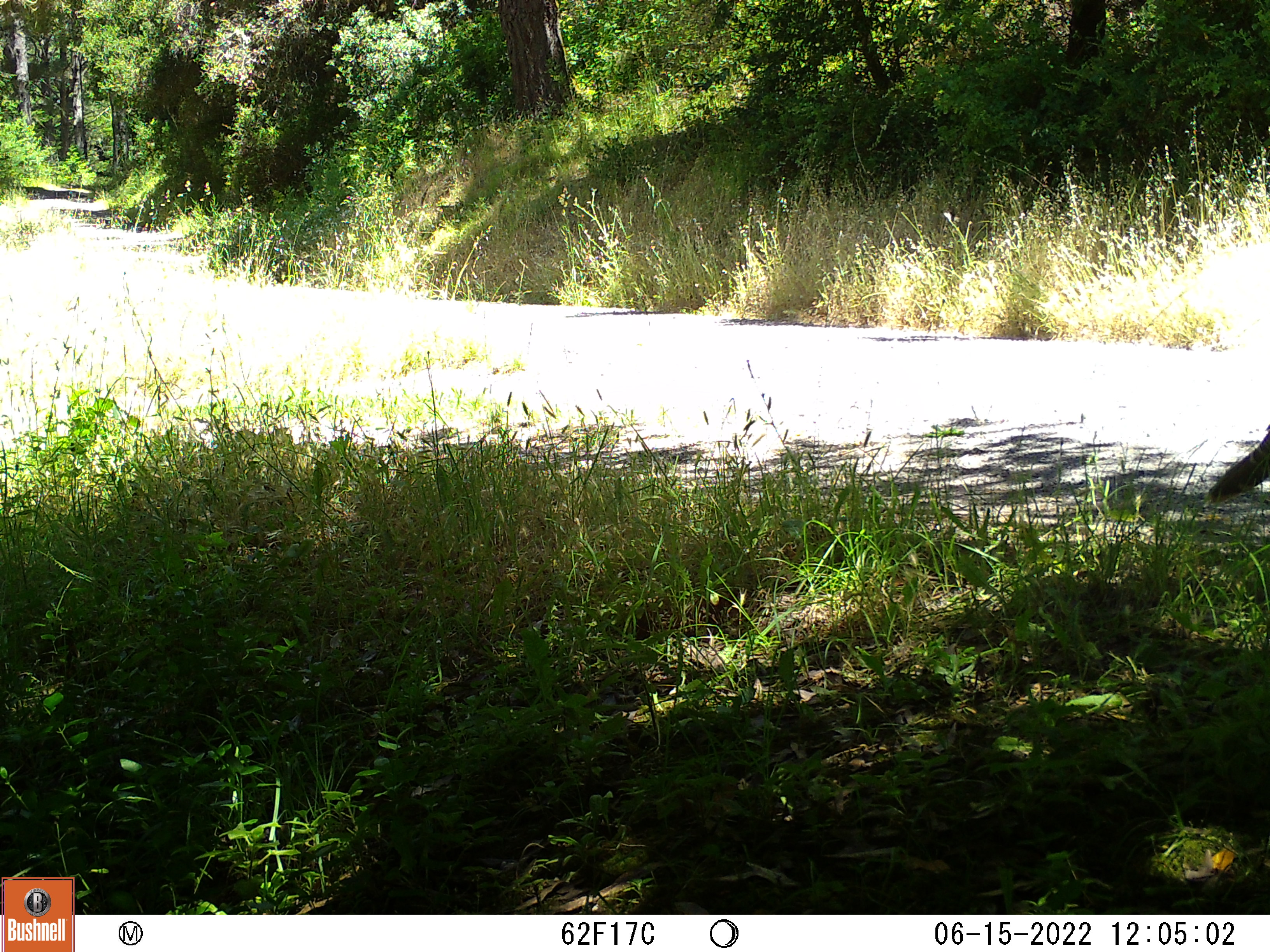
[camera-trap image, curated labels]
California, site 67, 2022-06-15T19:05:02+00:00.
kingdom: Animalia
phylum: Chordata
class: Aves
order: Galliformes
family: Phasianidae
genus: Meleagris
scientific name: Meleagris gallopavo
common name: turkey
Turkey (Meleagris gallopavo).